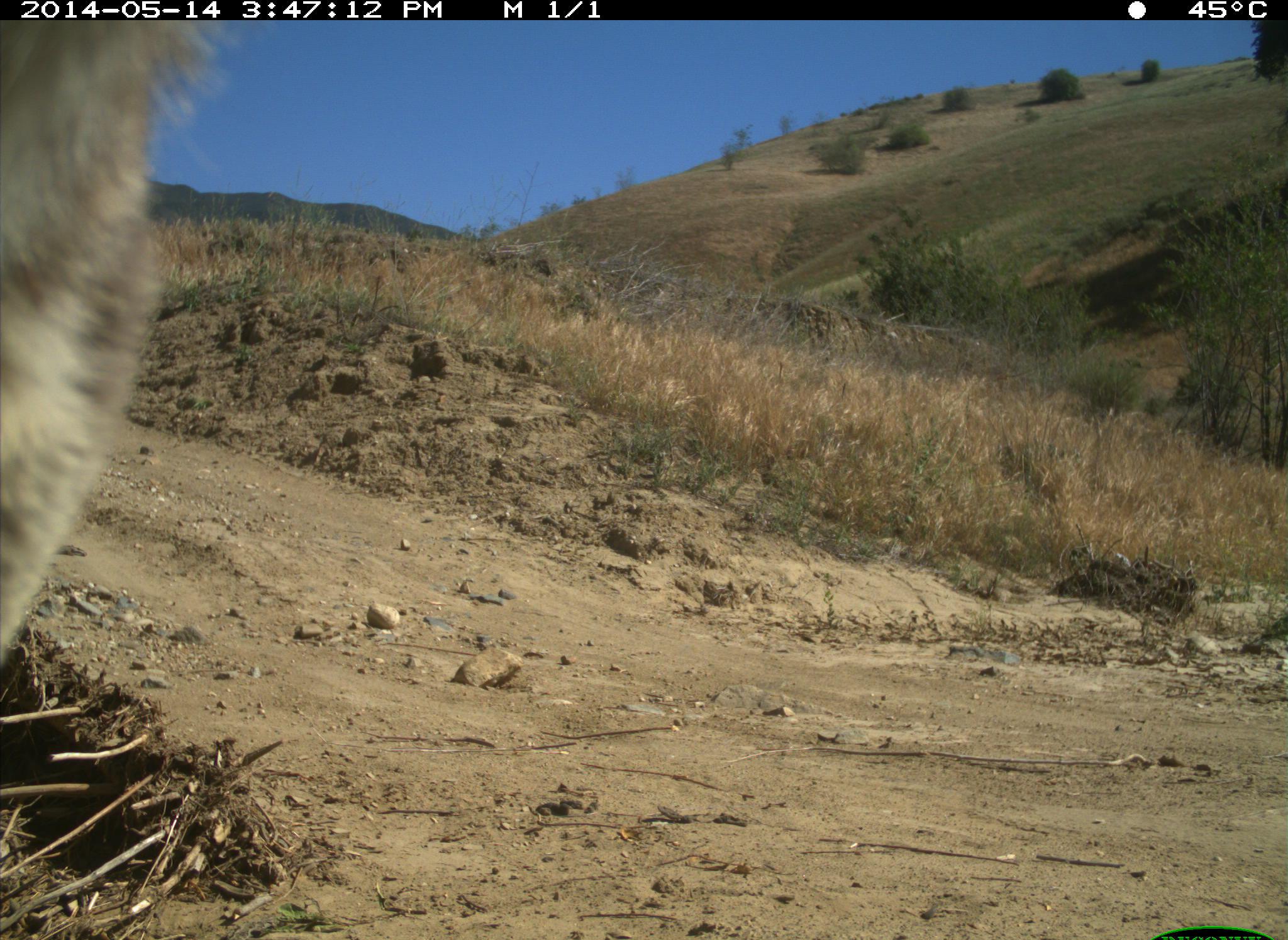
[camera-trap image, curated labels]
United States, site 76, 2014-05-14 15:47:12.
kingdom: Animalia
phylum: Chordata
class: Mammalia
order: Carnivora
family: Canidae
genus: Canis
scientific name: Canis latrans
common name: coyote